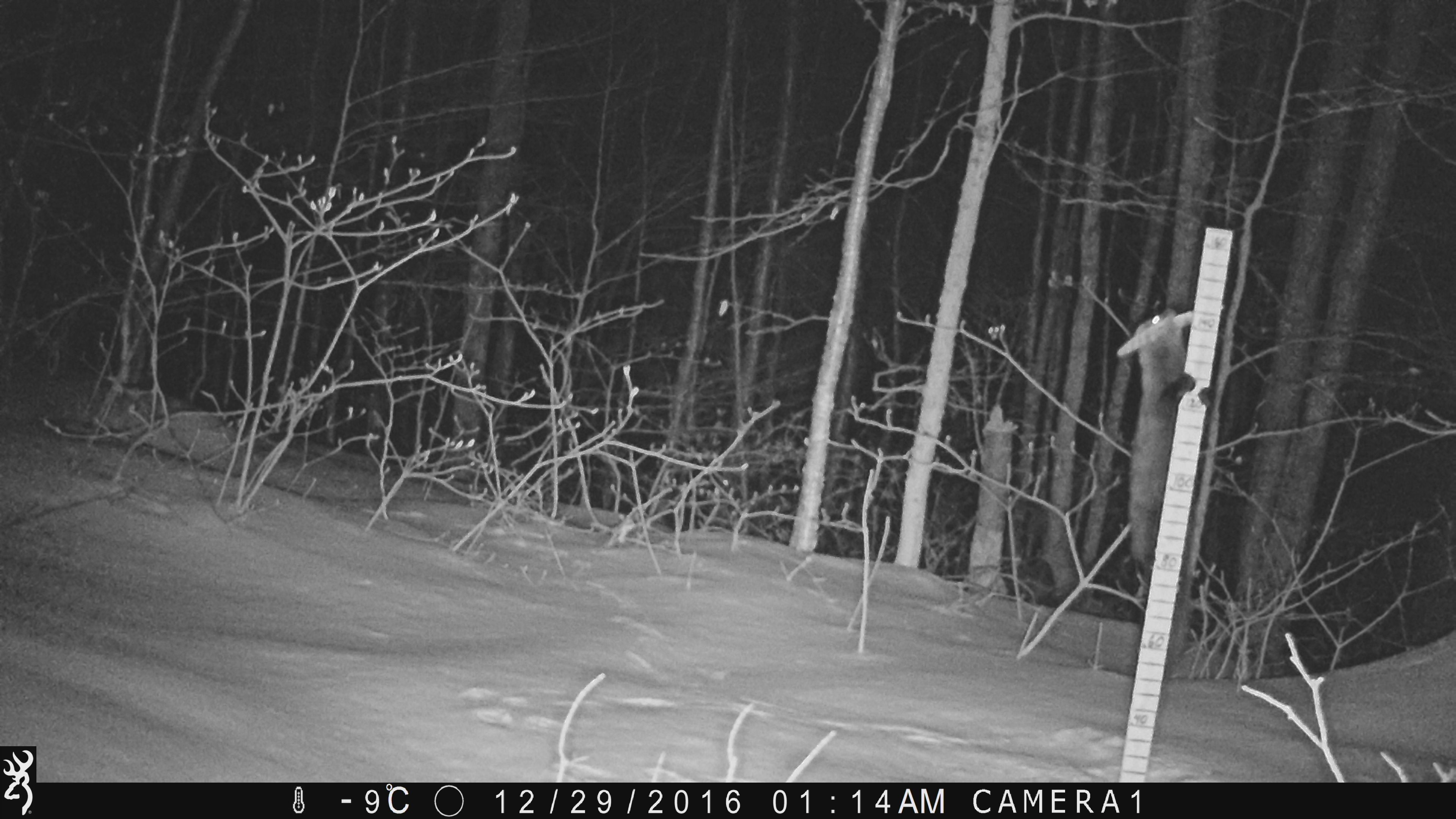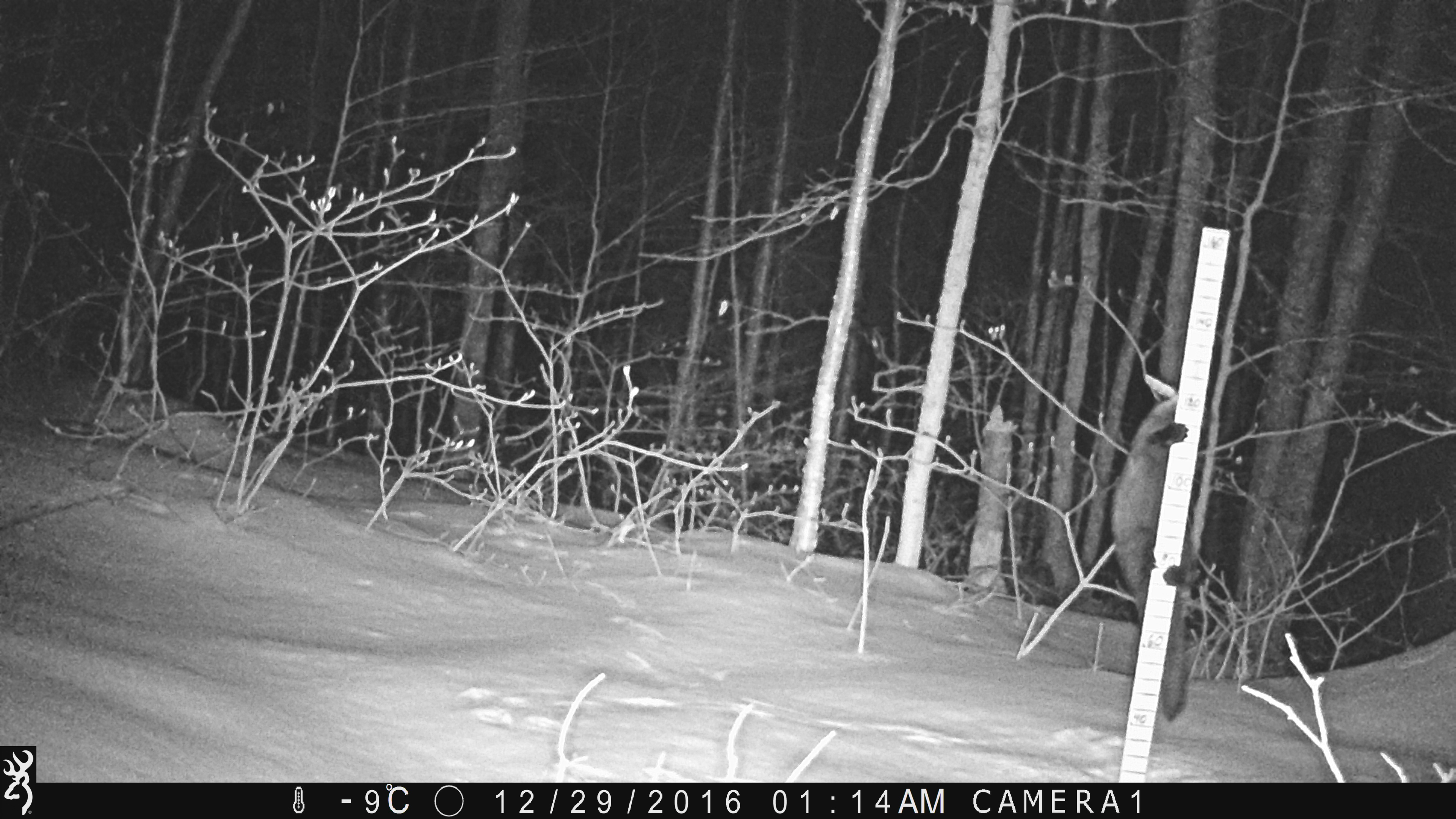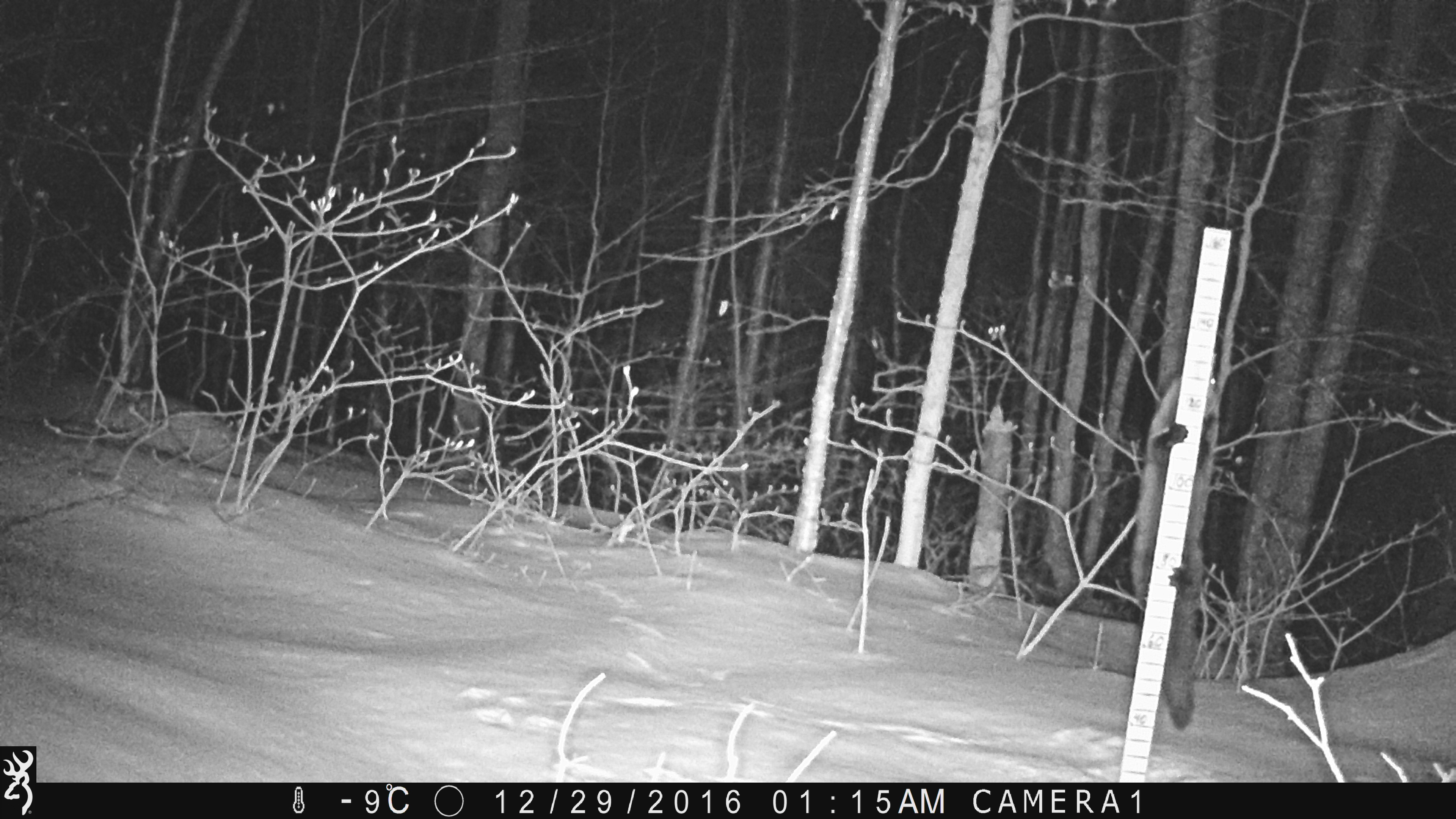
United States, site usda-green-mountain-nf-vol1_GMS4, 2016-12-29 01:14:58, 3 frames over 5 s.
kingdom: Animalia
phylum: Chordata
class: Mammalia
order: Carnivora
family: Mustelidae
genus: Pekania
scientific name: Pekania pennanti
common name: fisher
Fisher (Pekania pennanti).